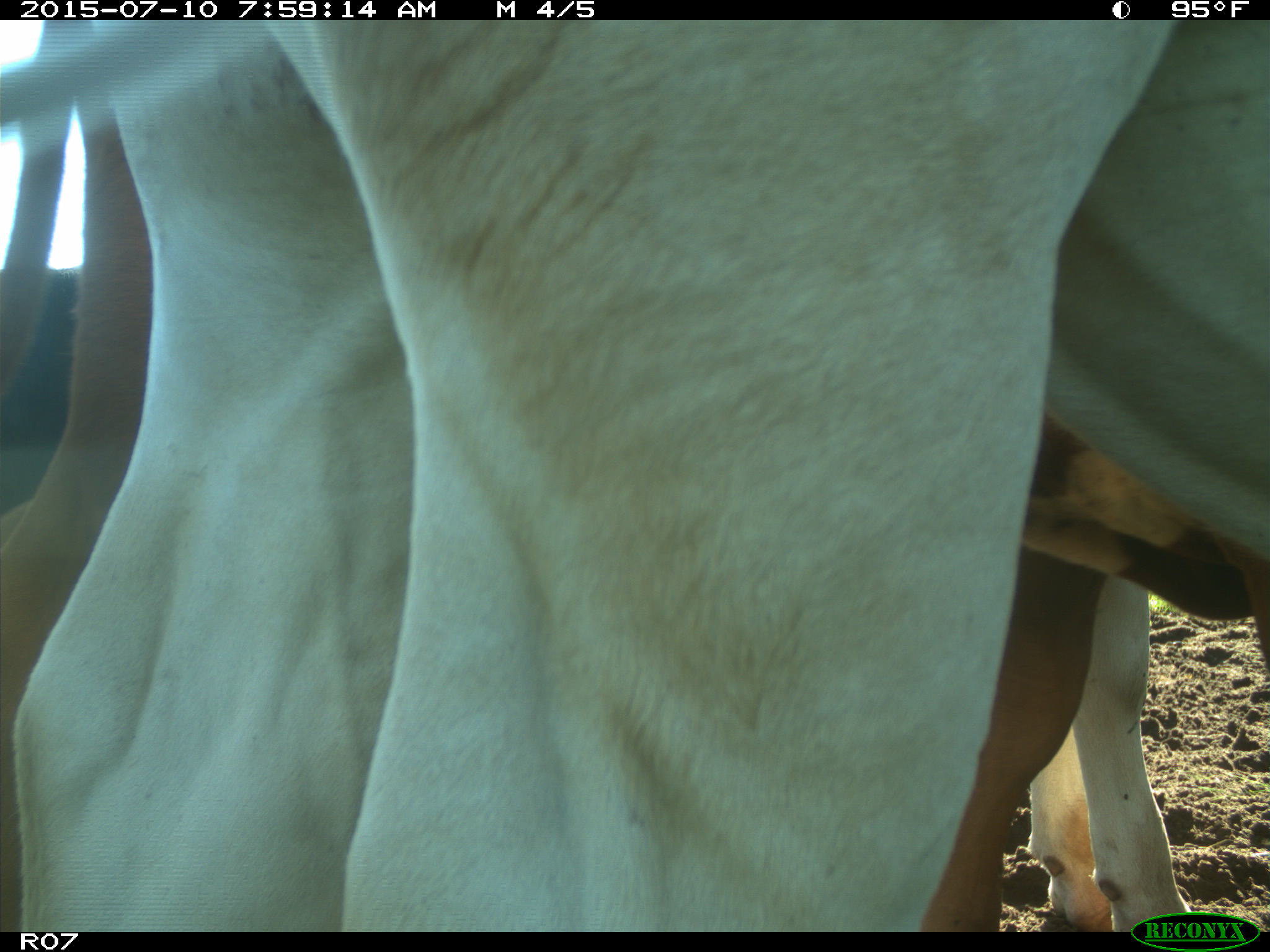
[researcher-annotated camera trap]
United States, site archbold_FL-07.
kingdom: Animalia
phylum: Chordata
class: Mammalia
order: Artiodactyla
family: Bovidae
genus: Bos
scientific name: Bos taurus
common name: domestic cow